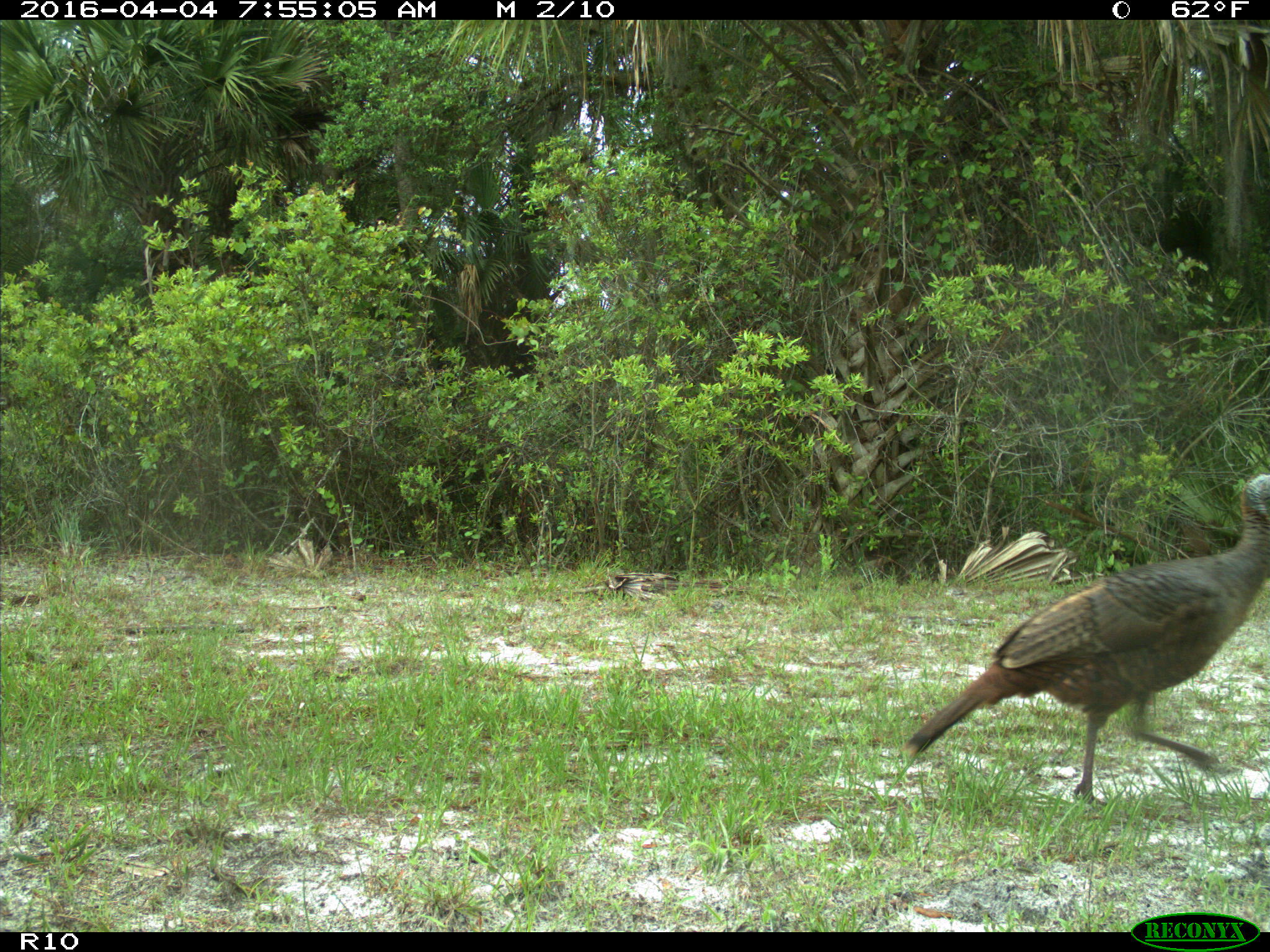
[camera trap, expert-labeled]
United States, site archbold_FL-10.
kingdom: Animalia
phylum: Chordata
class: Aves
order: Galliformes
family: Phasianidae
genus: Meleagris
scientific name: Meleagris gallopavo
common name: wild turkey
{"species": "Meleagris gallopavo (wild turkey)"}